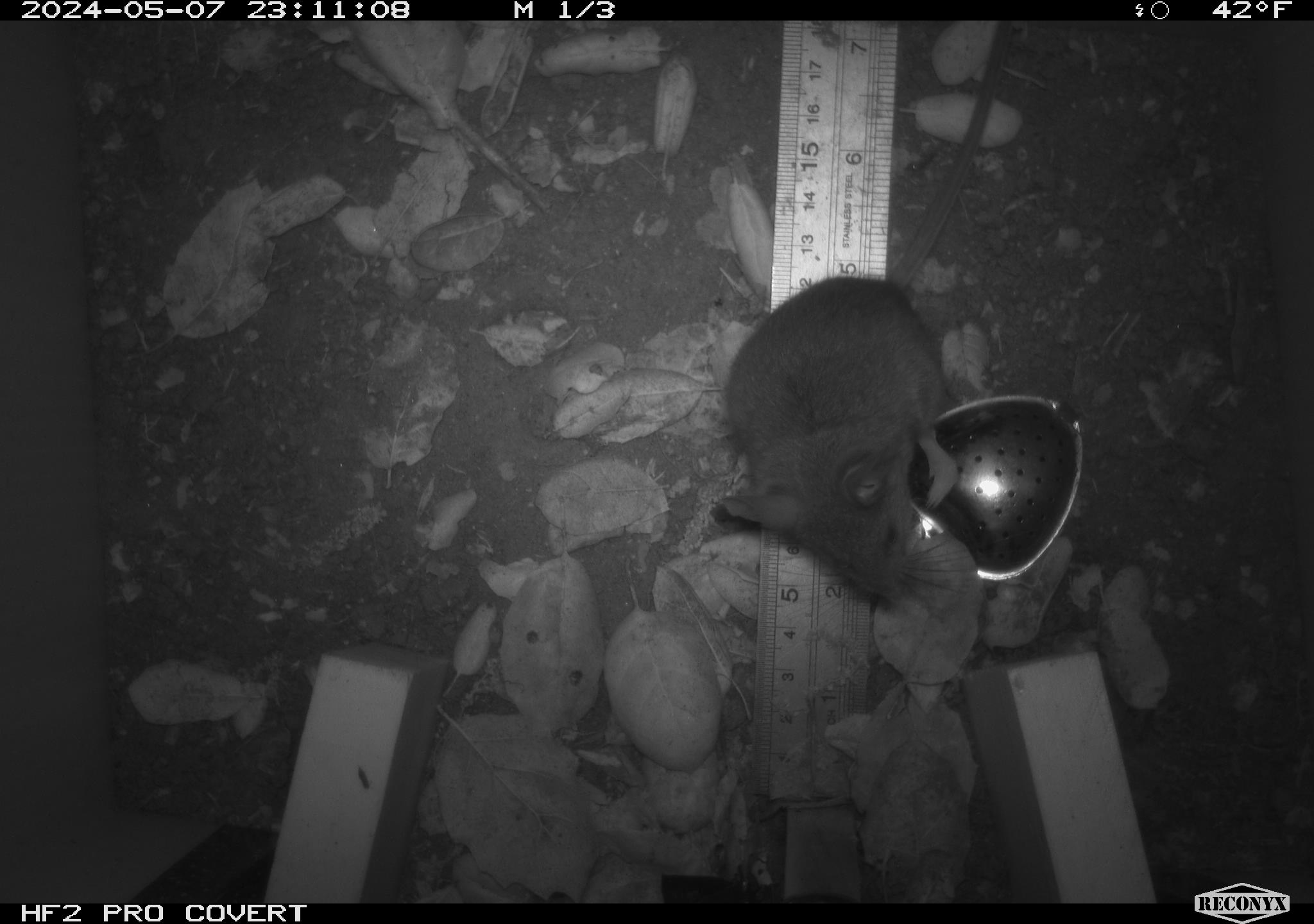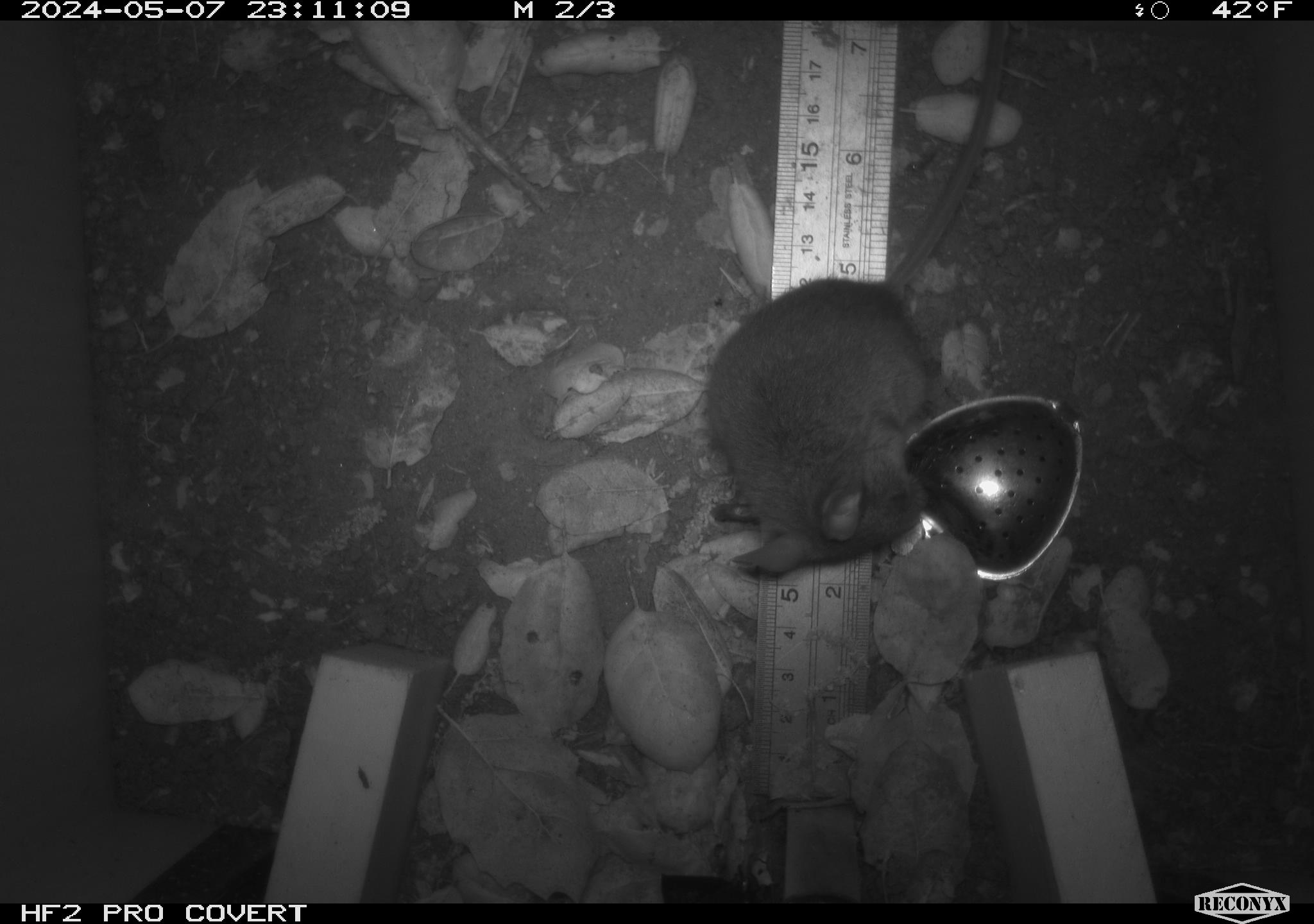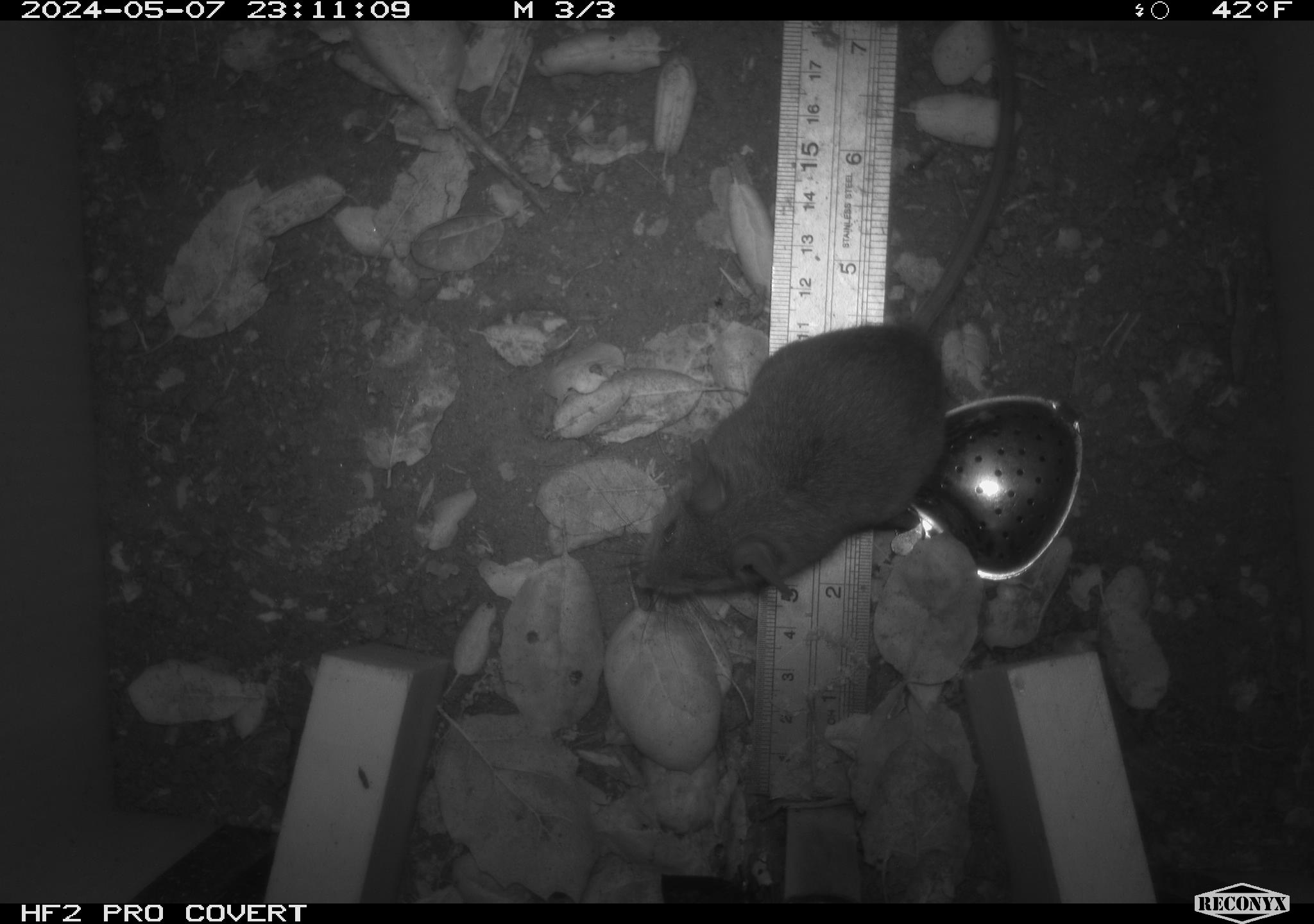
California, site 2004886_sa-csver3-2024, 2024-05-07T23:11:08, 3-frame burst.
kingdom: Animalia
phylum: Chordata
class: Mammalia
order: Rodentia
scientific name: Rodentia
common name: rodent